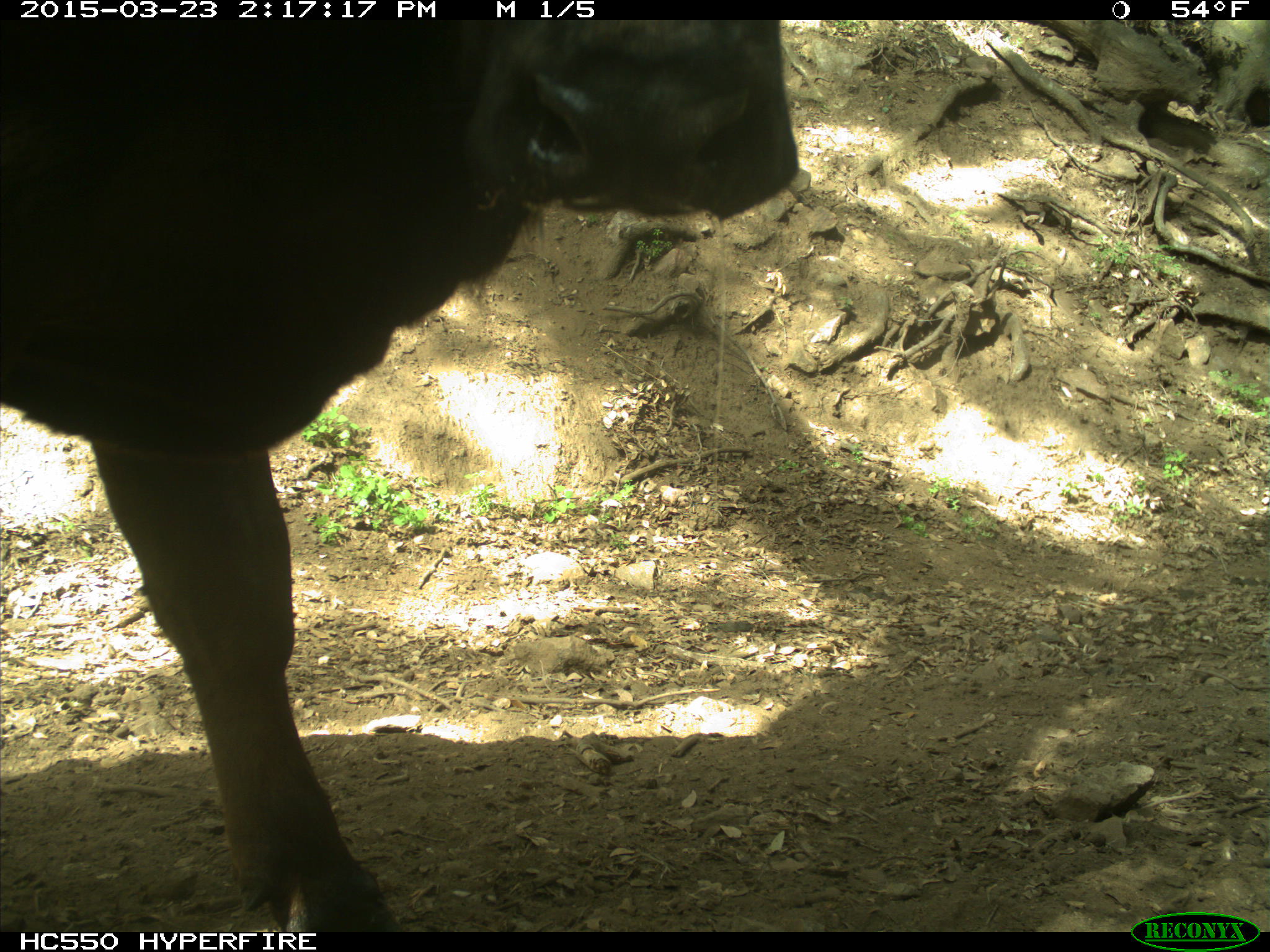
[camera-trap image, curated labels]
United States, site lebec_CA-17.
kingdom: Animalia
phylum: Chordata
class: Mammalia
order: Artiodactyla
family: Bovidae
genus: Bos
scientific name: Bos taurus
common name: domestic cow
Bos taurus (domestic cow).